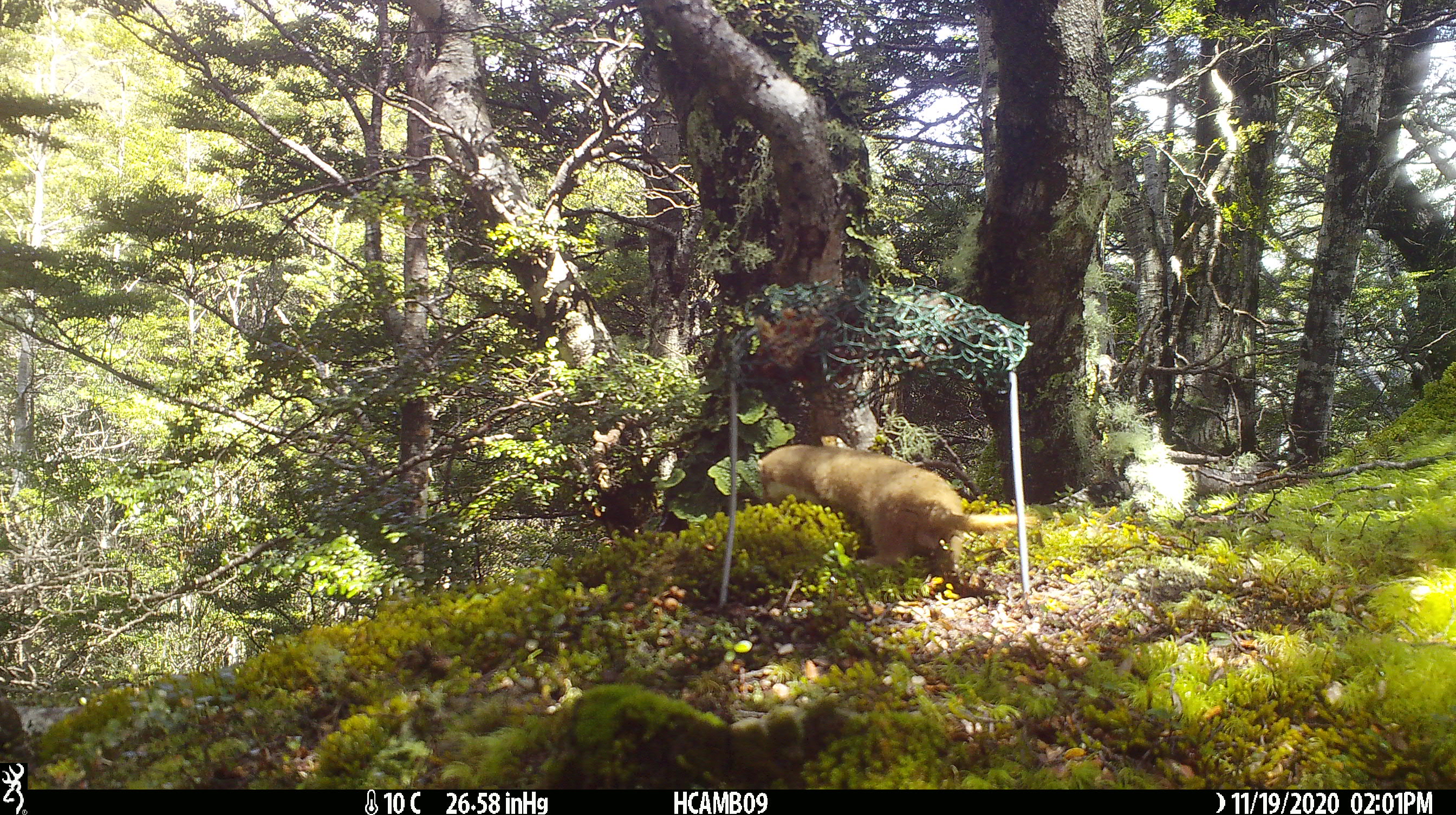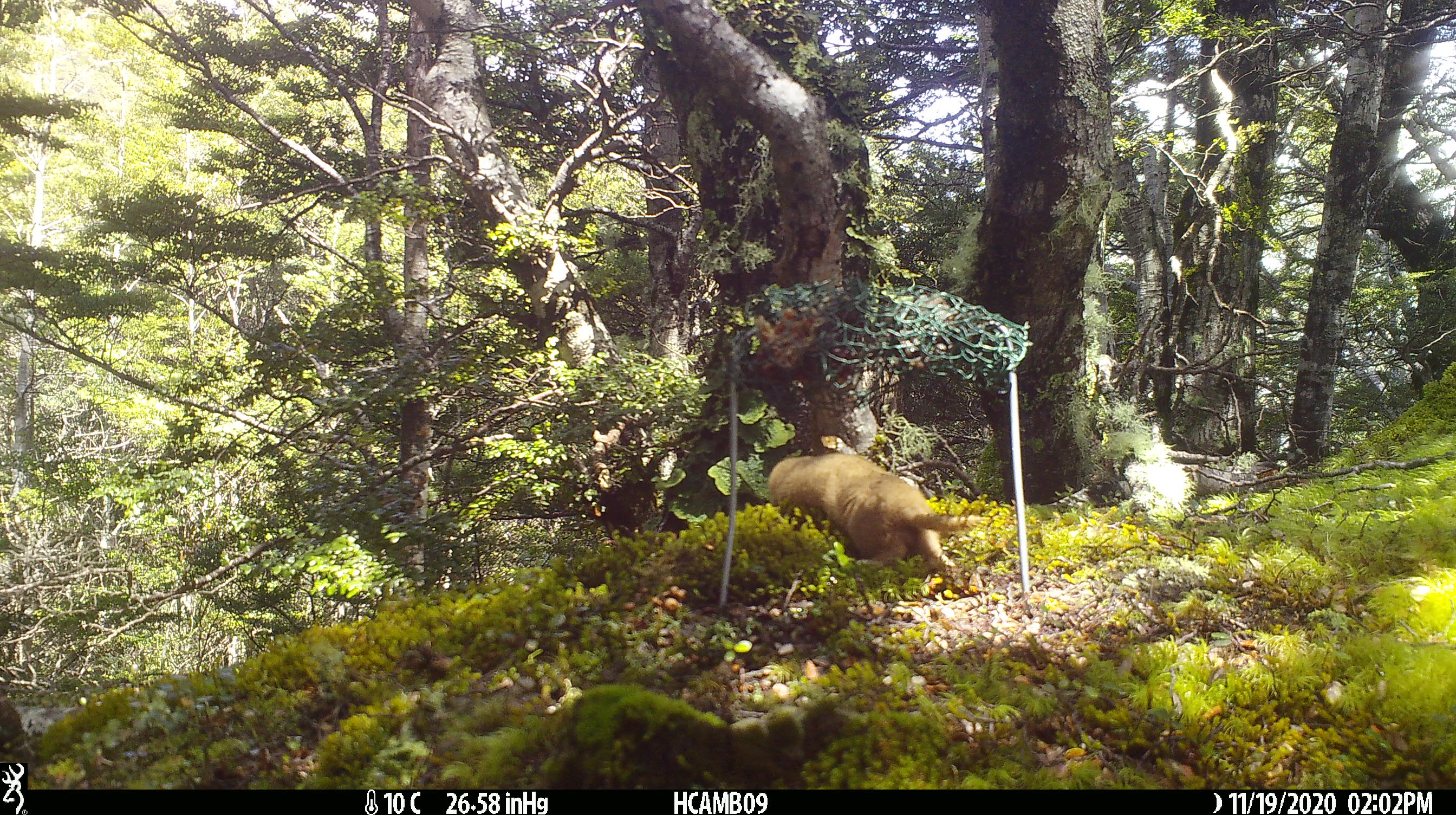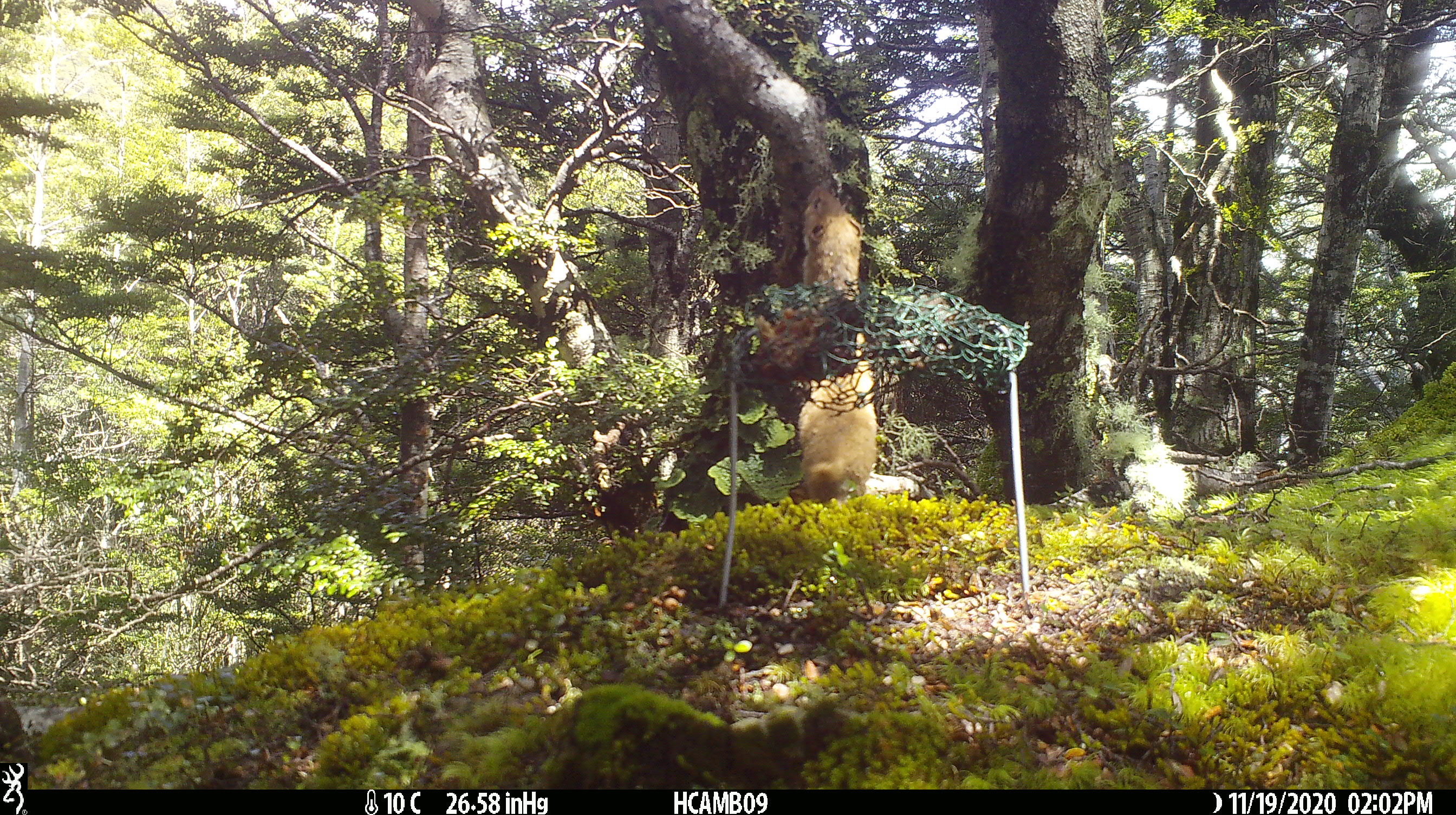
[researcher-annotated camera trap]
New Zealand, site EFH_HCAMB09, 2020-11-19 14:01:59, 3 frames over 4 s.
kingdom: Animalia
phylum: Chordata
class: Mammalia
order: Carnivora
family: Mustelidae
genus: Mustela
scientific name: Mustela nivalis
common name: least weasel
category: weasel